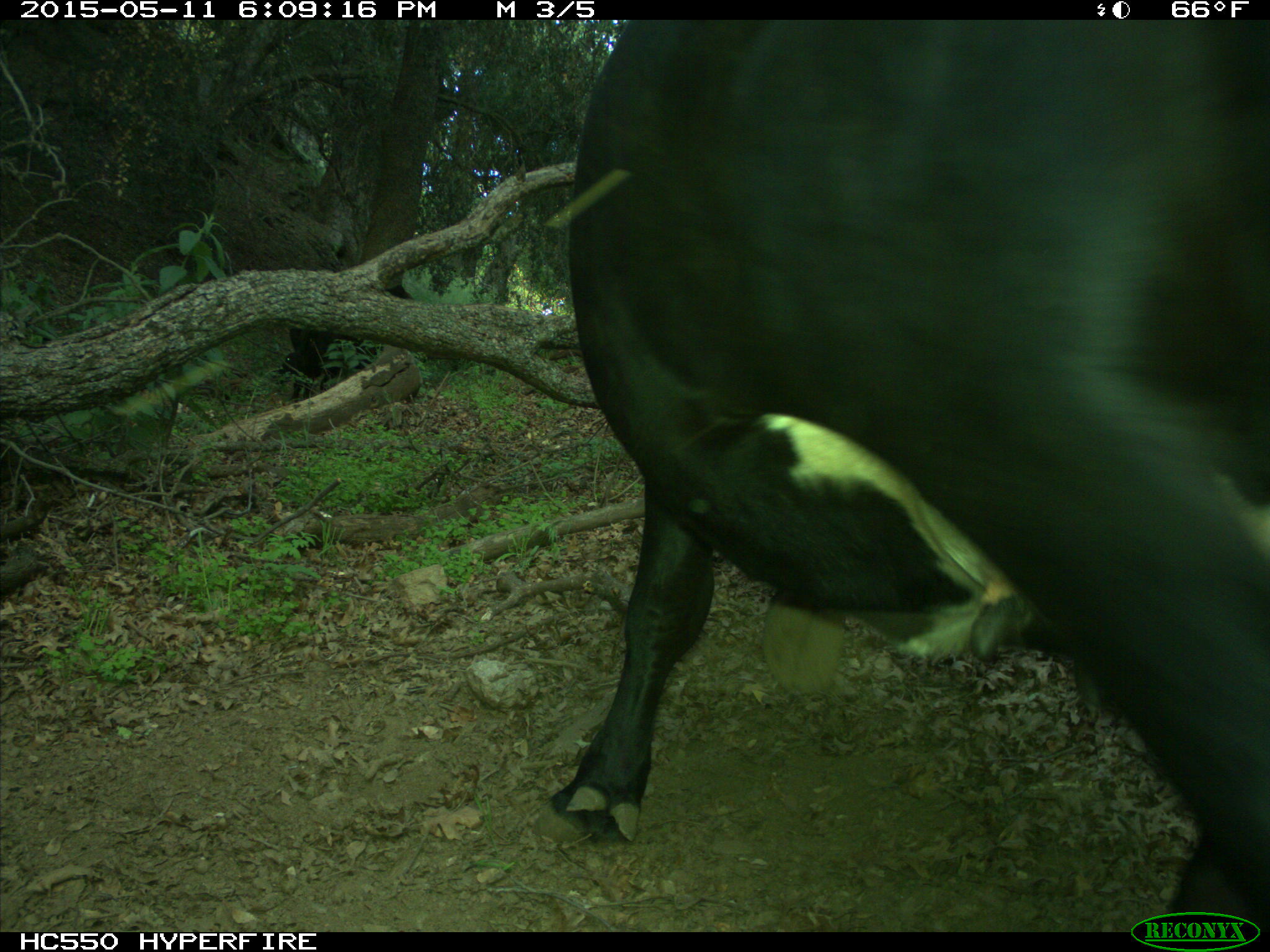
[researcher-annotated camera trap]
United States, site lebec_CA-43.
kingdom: Animalia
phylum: Chordata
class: Mammalia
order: Artiodactyla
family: Bovidae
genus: Bos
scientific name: Bos taurus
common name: domestic cow